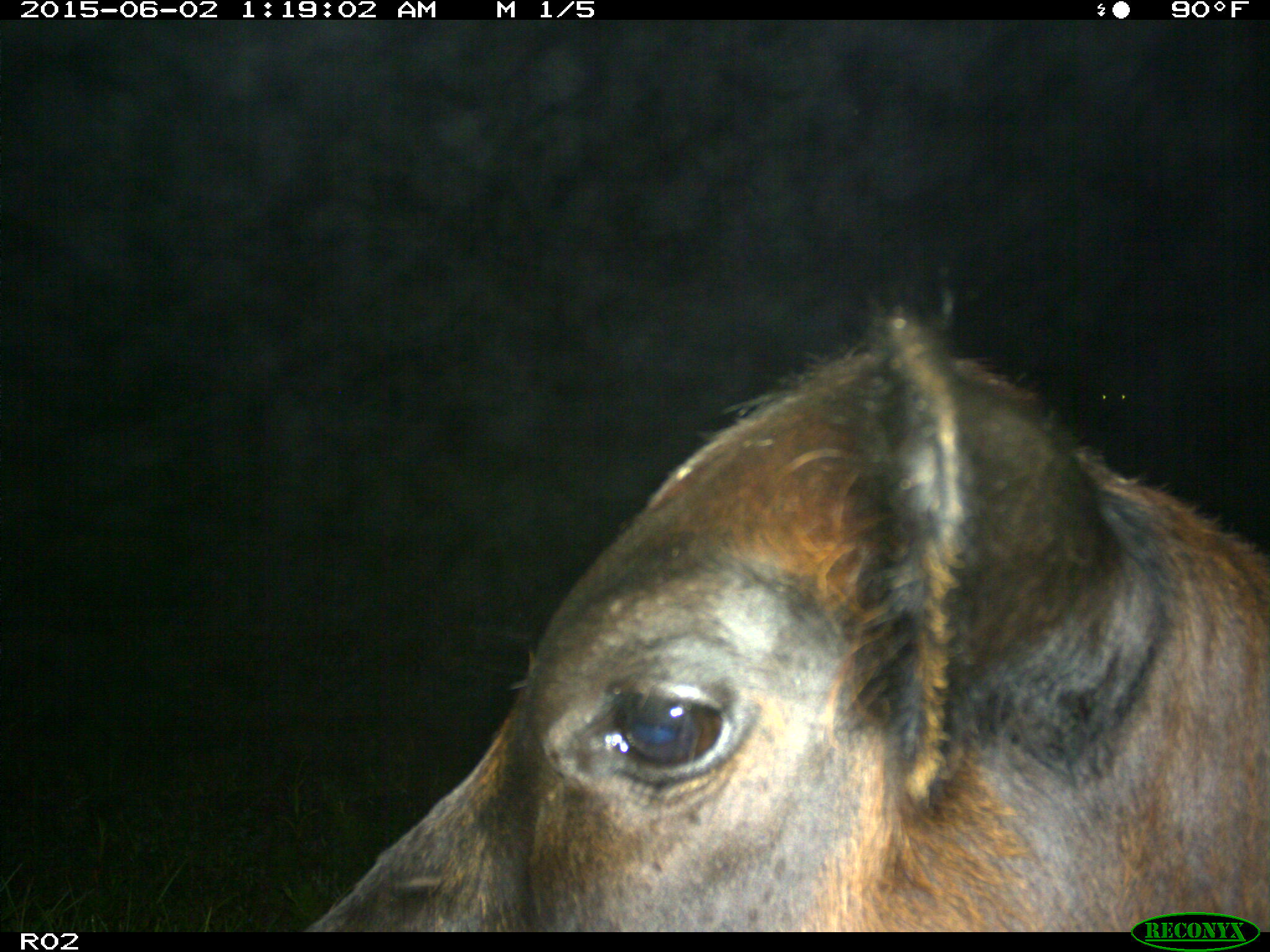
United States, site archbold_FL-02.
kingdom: Animalia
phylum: Chordata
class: Mammalia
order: Artiodactyla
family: Bovidae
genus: Bos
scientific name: Bos taurus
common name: domestic cow